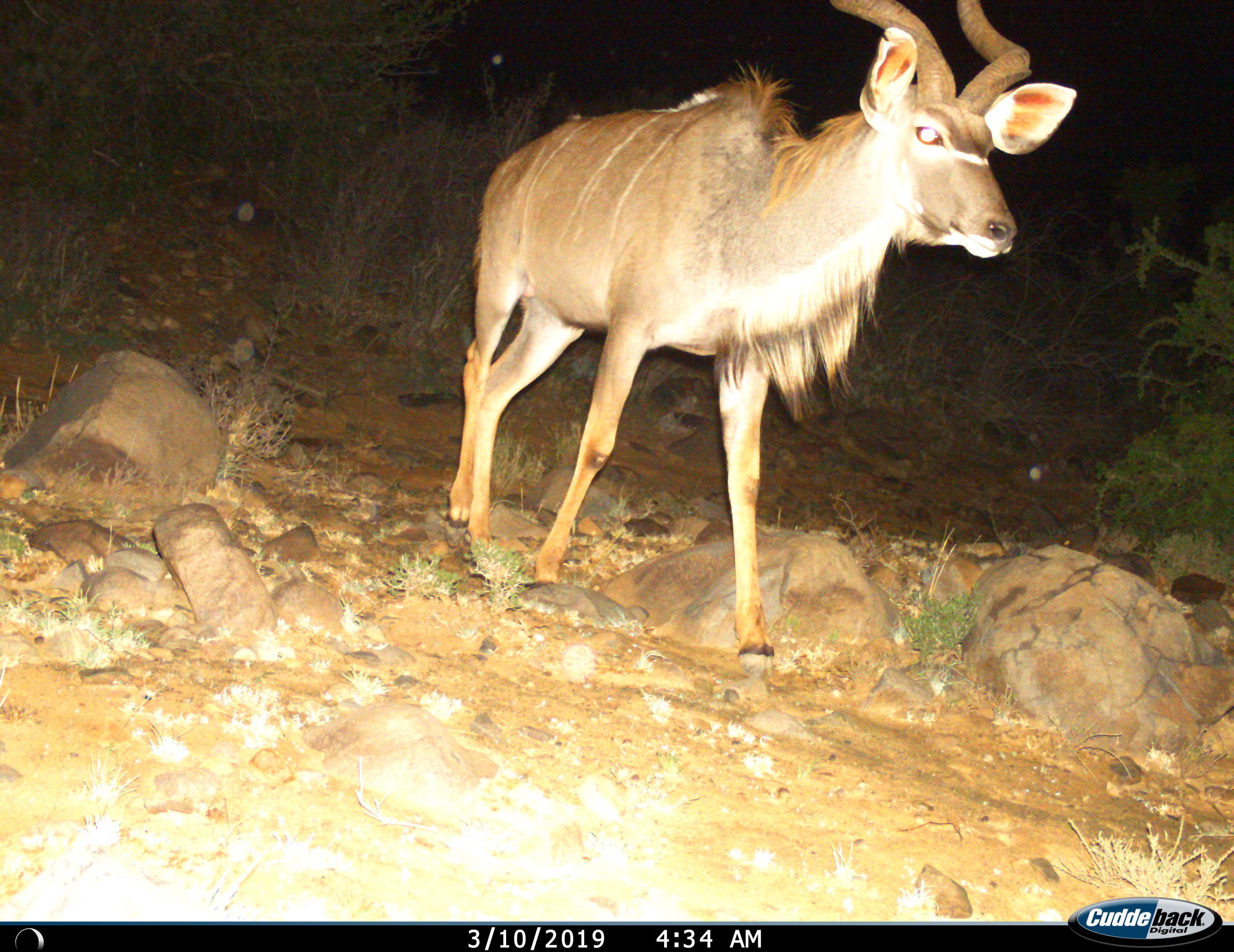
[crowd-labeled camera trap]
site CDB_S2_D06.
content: unidentified animal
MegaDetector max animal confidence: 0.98